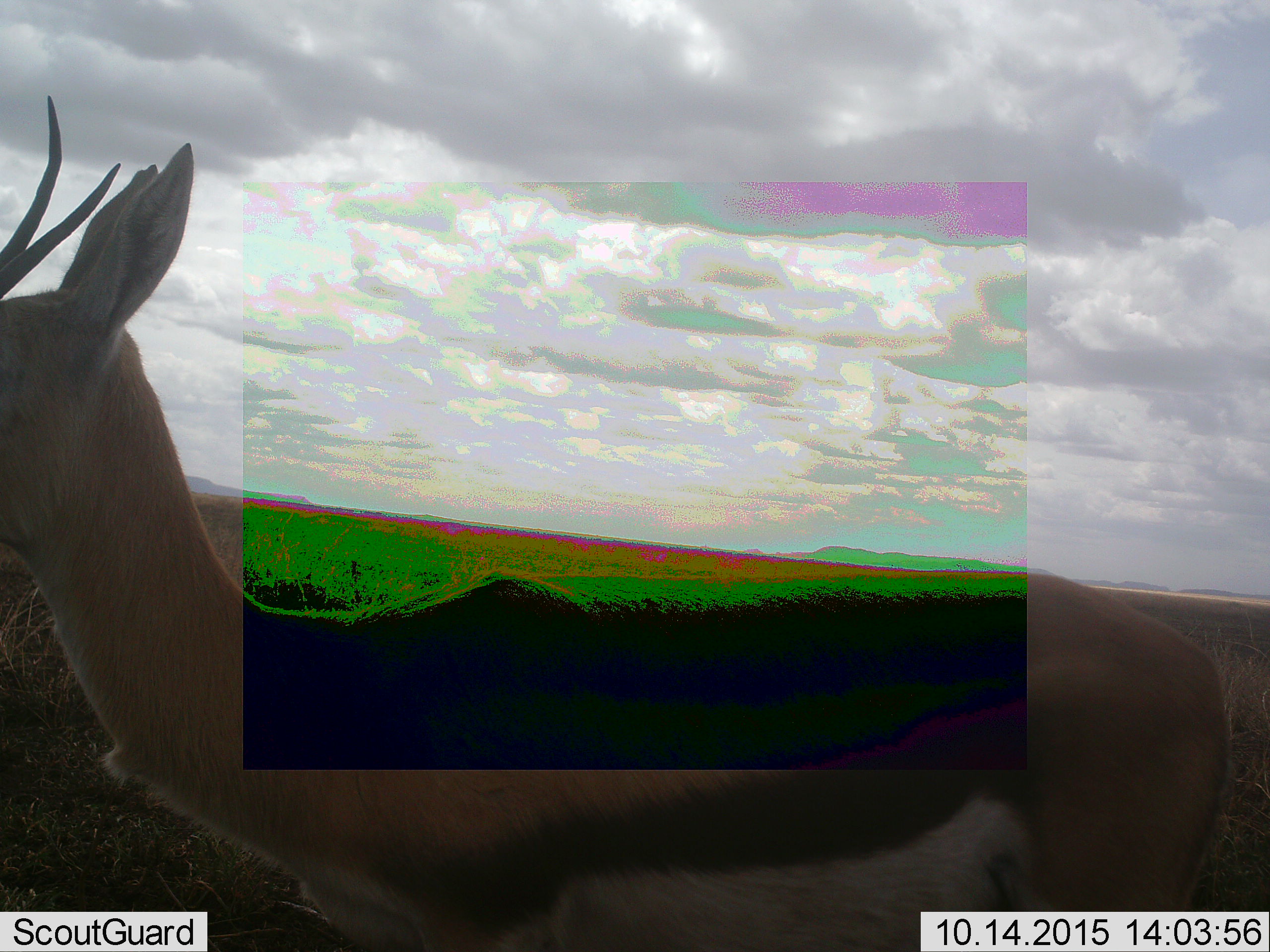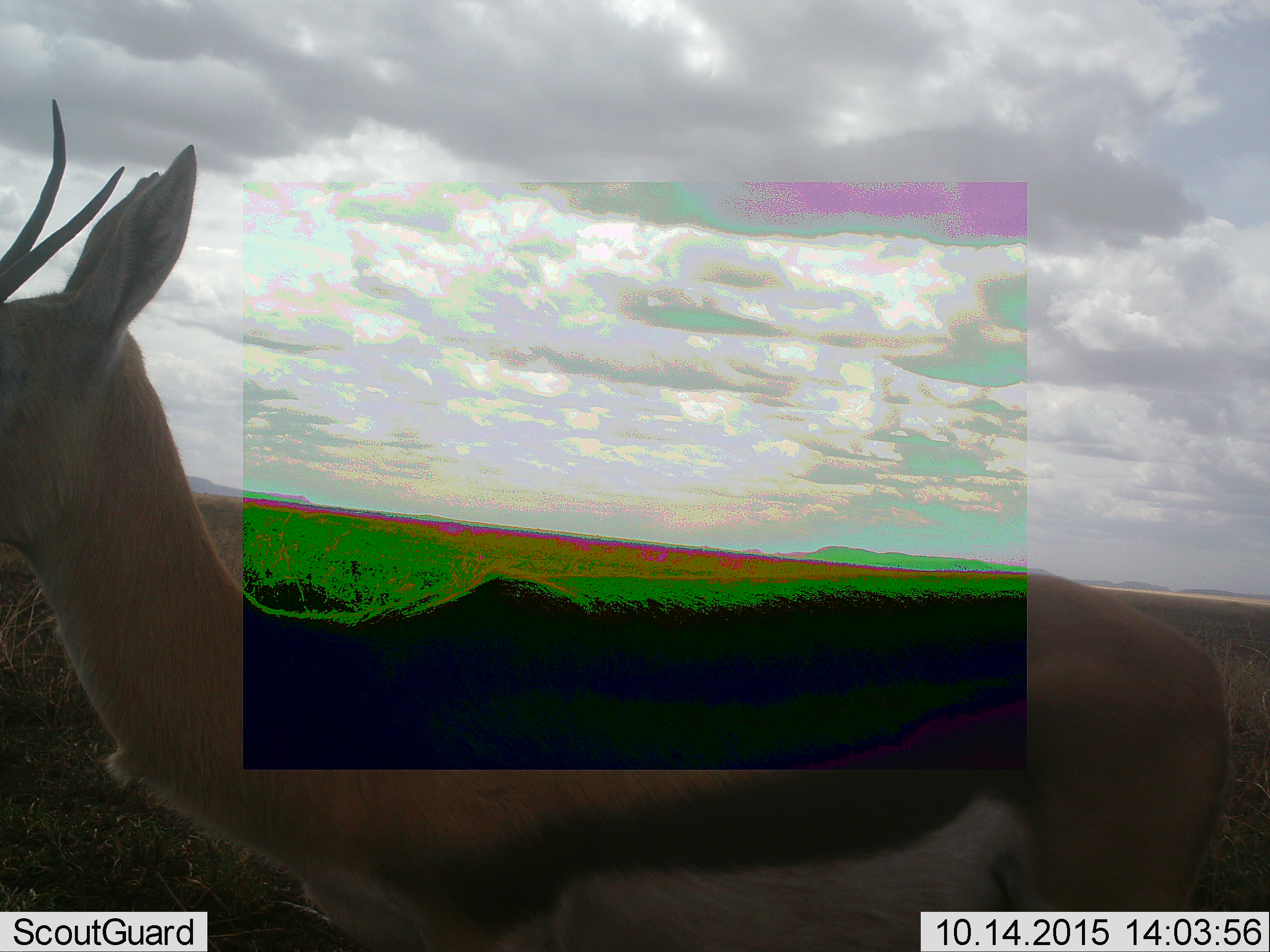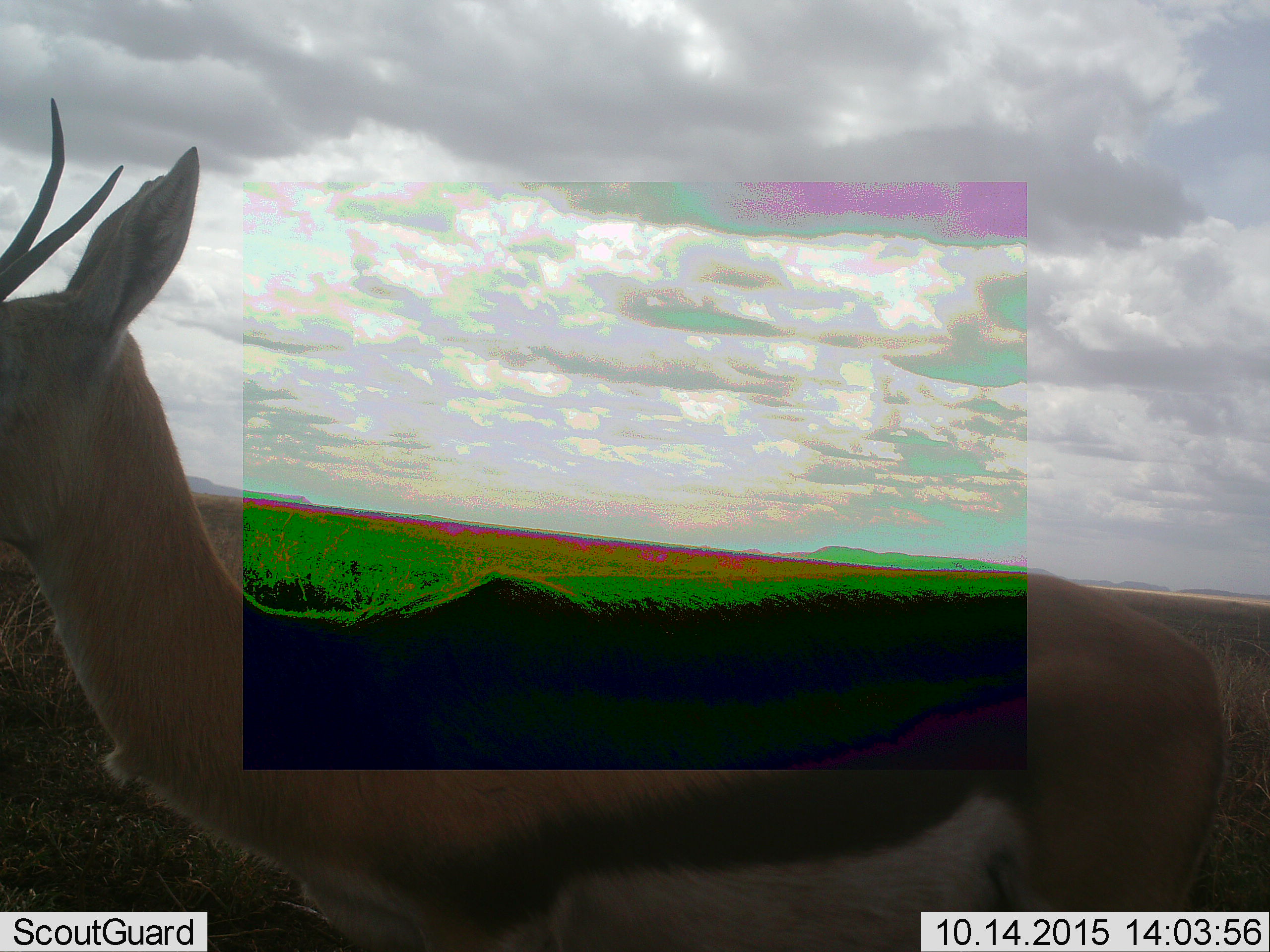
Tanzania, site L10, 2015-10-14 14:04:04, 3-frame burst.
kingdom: Animalia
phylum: Chordata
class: Mammalia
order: Artiodactyla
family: Bovidae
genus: Eudorcas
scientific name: Eudorcas thomsonii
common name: thomson's gazelle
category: gazellethomsons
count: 1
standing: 100%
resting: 0%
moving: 0%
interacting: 0%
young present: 0%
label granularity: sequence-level